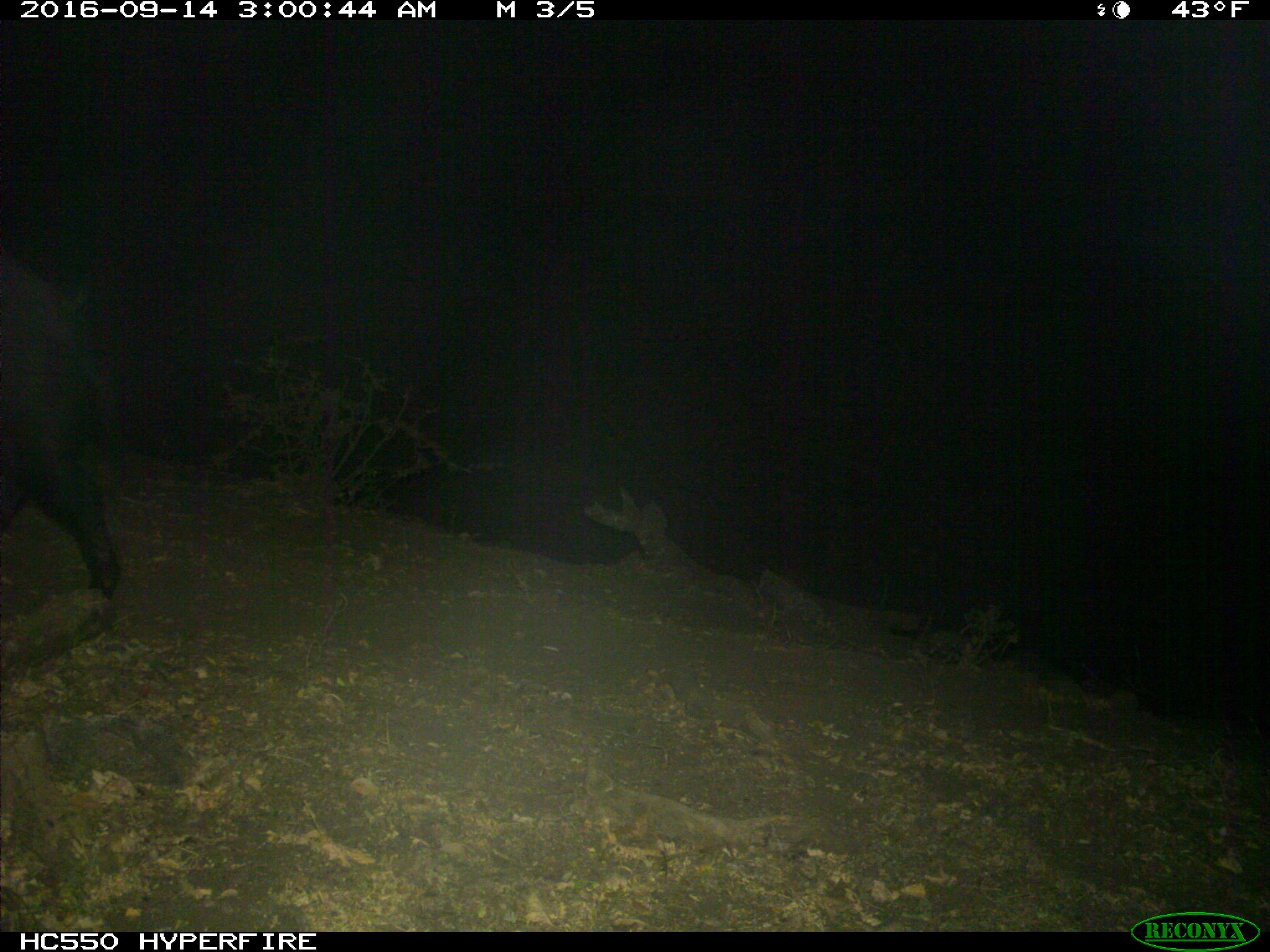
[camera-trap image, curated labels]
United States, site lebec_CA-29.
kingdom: Animalia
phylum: Chordata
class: Mammalia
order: Artiodactyla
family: Suidae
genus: Sus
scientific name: Sus scrofa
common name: wild boar